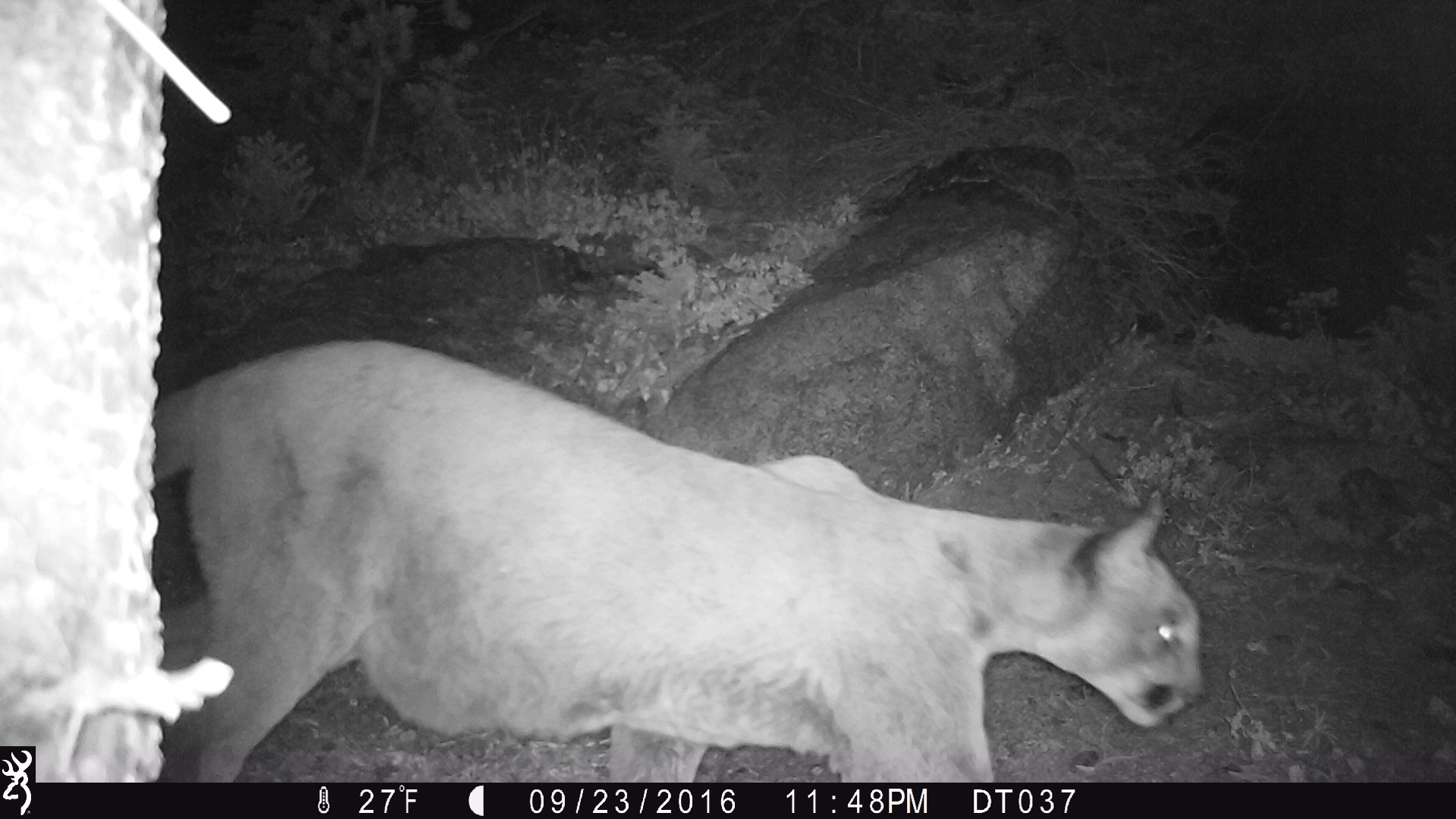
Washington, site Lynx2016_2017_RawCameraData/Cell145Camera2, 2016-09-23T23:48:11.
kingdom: Animalia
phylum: Chordata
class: Mammalia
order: Carnivora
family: Felidae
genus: Puma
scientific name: Puma concolor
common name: mountain lion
Puma concolor (mountain lion). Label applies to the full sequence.